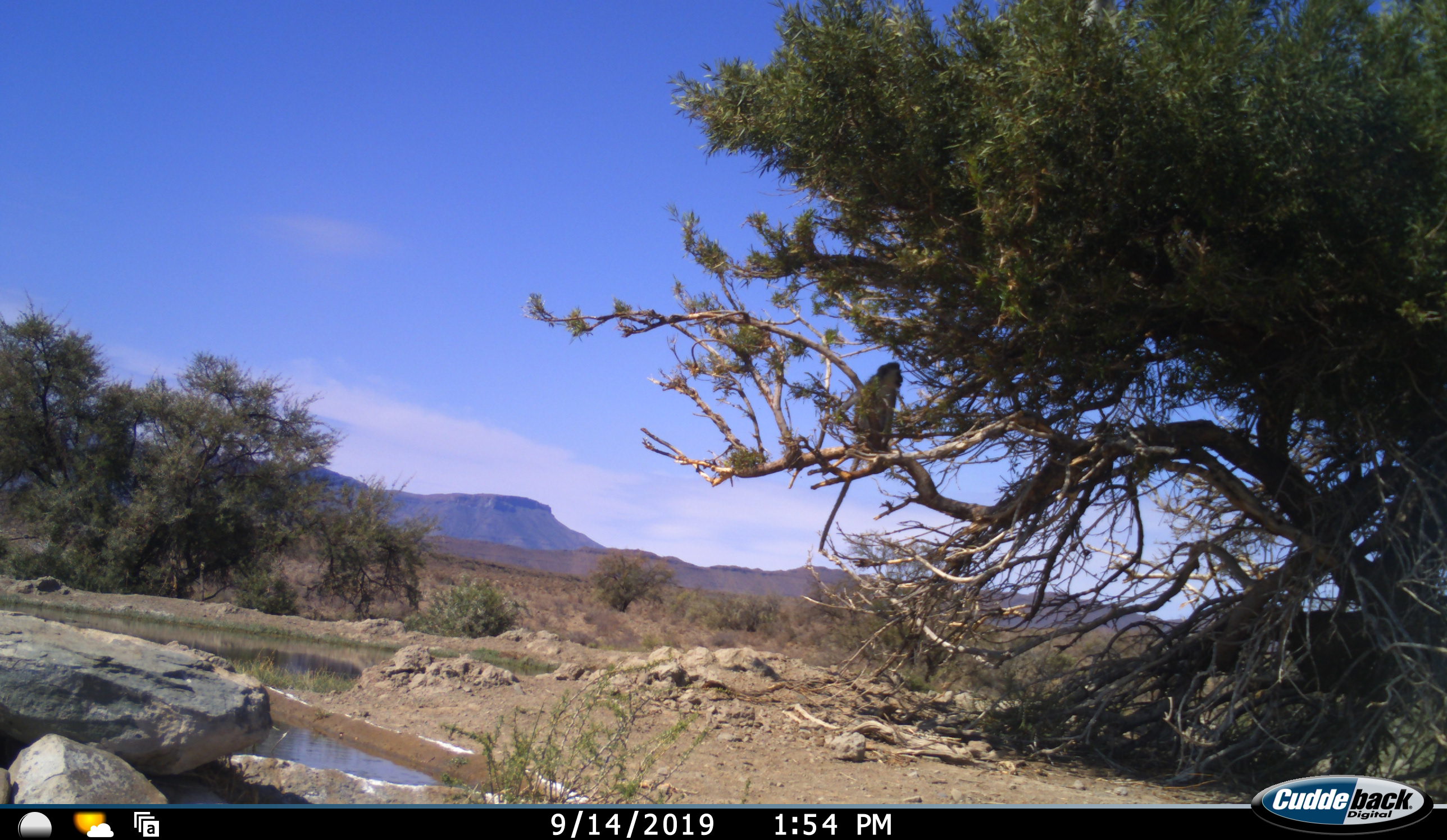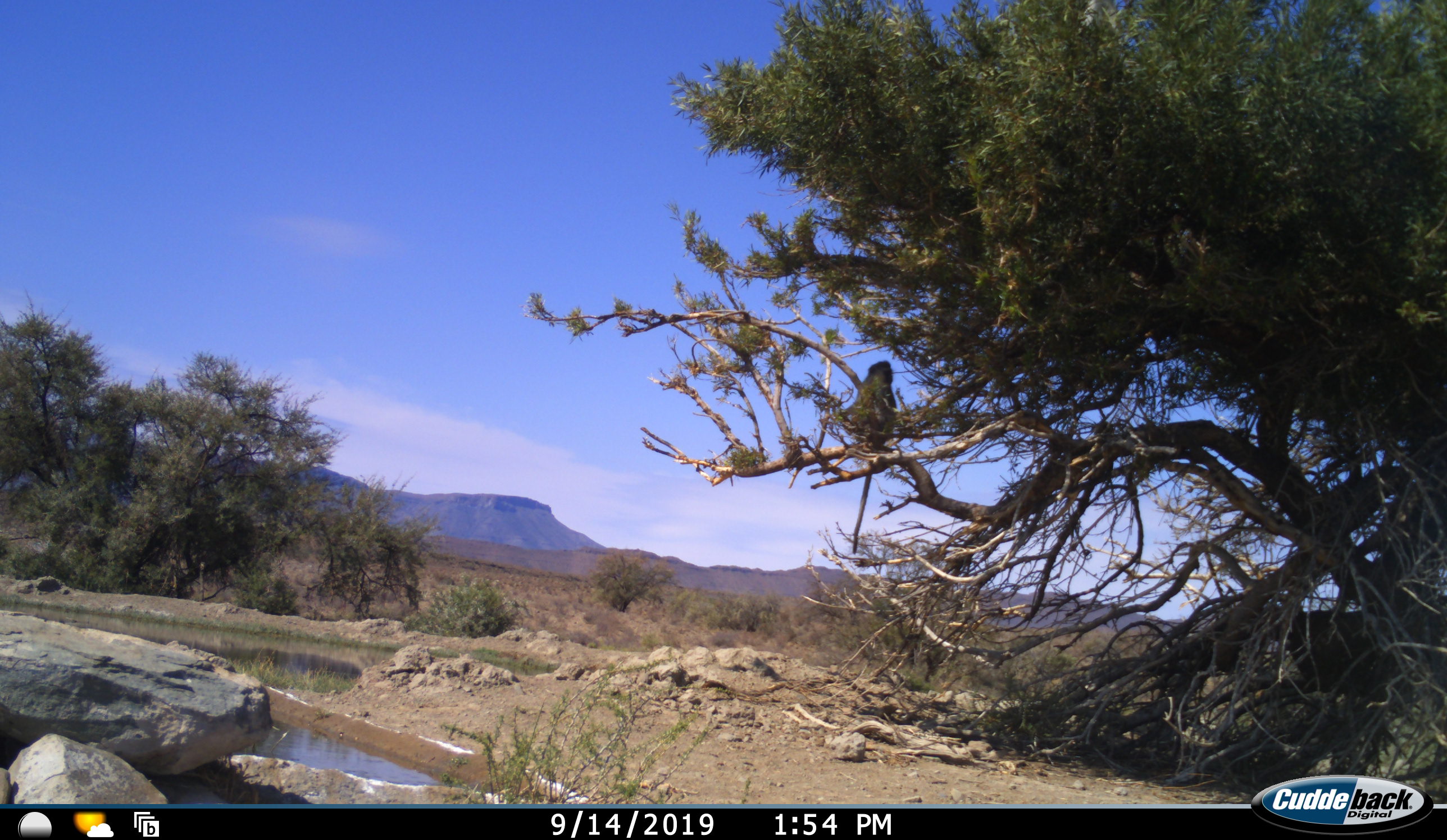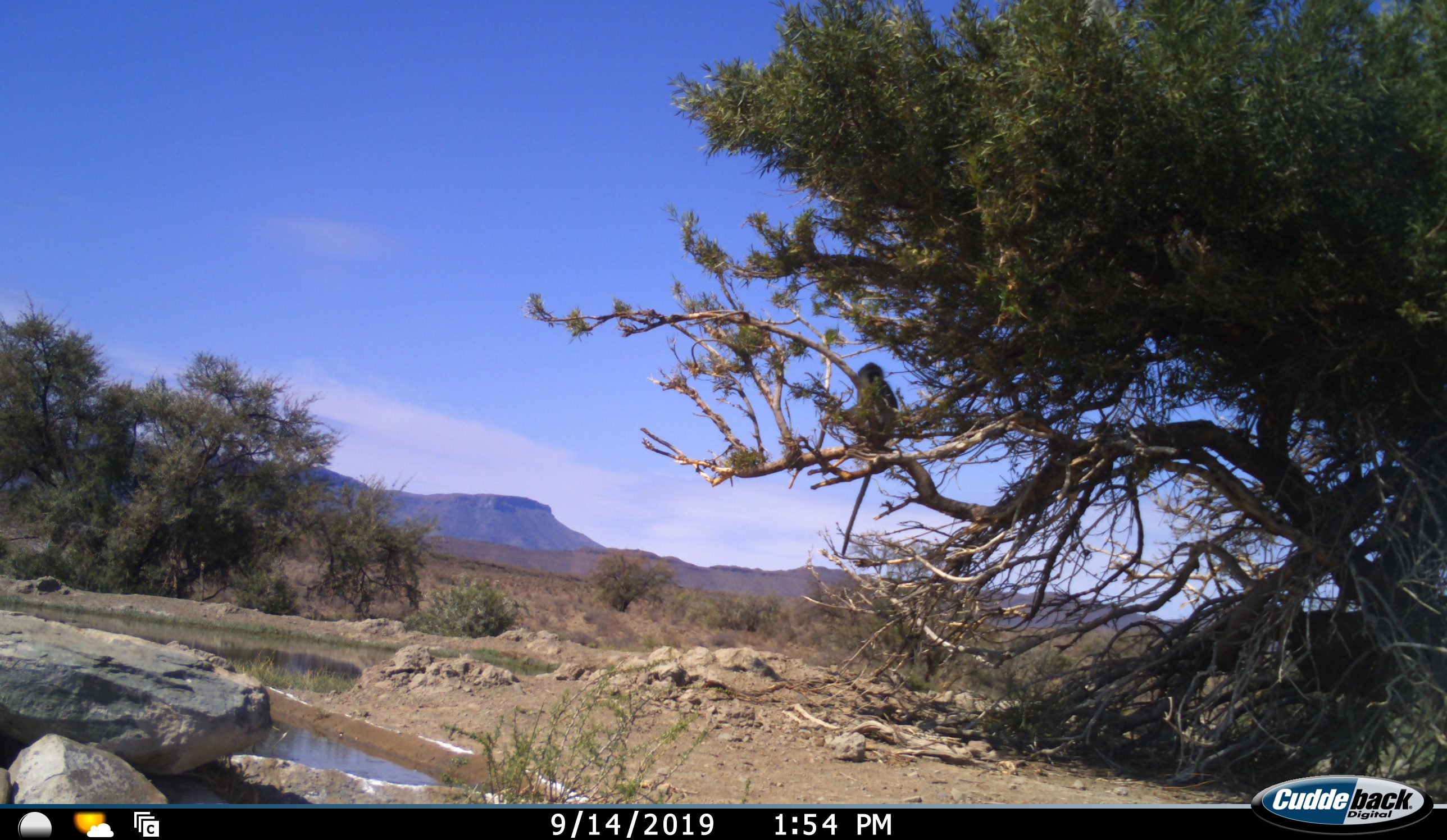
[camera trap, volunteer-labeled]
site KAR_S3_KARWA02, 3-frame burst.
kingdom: Animalia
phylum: Chordata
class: Mammalia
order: Primates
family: Cercopithecidae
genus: Chlorocebus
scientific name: Chlorocebus pygerythrus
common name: vervet monkey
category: monkeyvervet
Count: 1.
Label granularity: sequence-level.